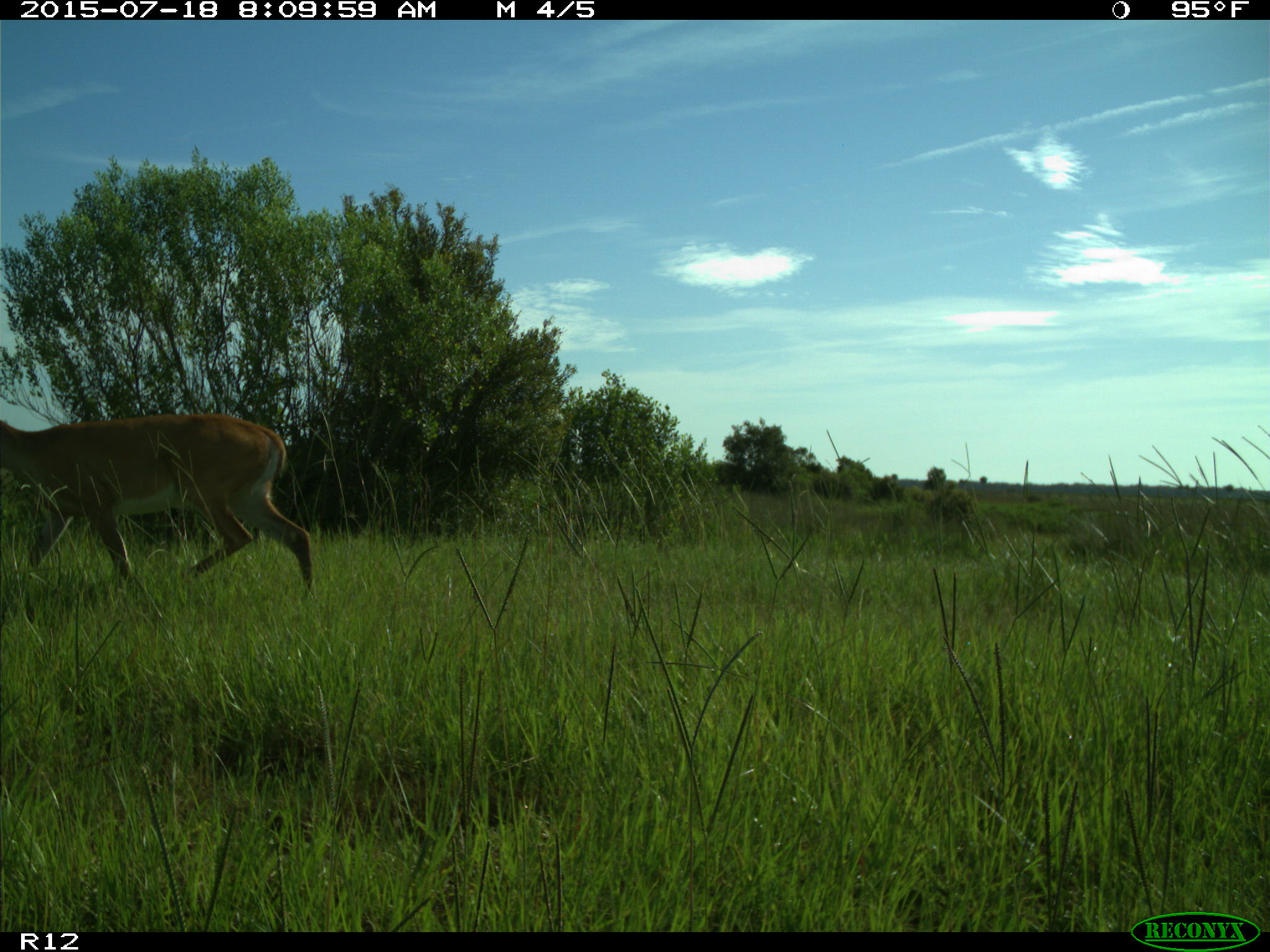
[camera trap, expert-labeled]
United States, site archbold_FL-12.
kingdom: Animalia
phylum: Chordata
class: Mammalia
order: Artiodactyla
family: Cervidae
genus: Odocoileus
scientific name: Odocoileus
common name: deer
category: unidentified deer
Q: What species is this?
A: Unidentified deer (deer) (Odocoileus).